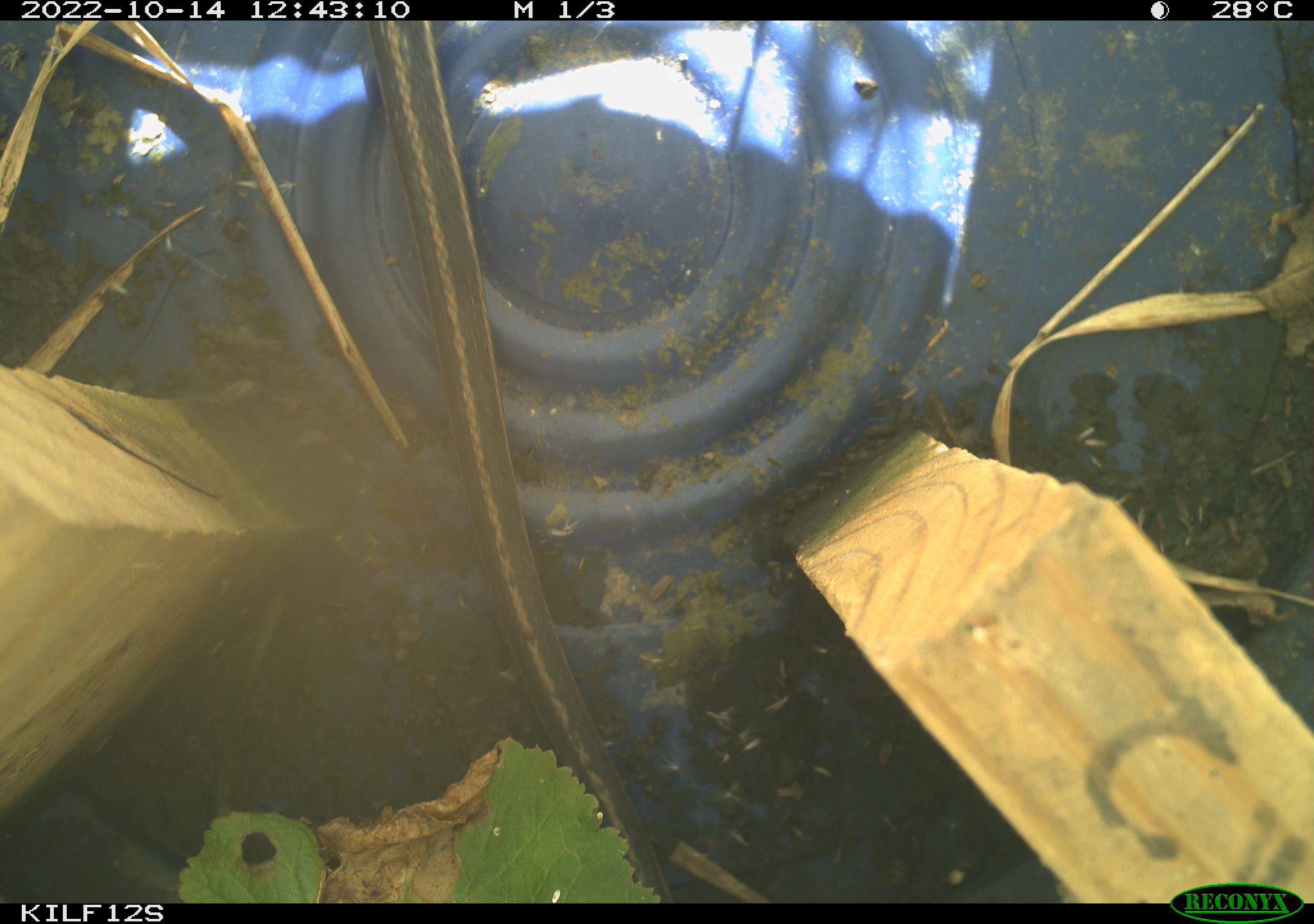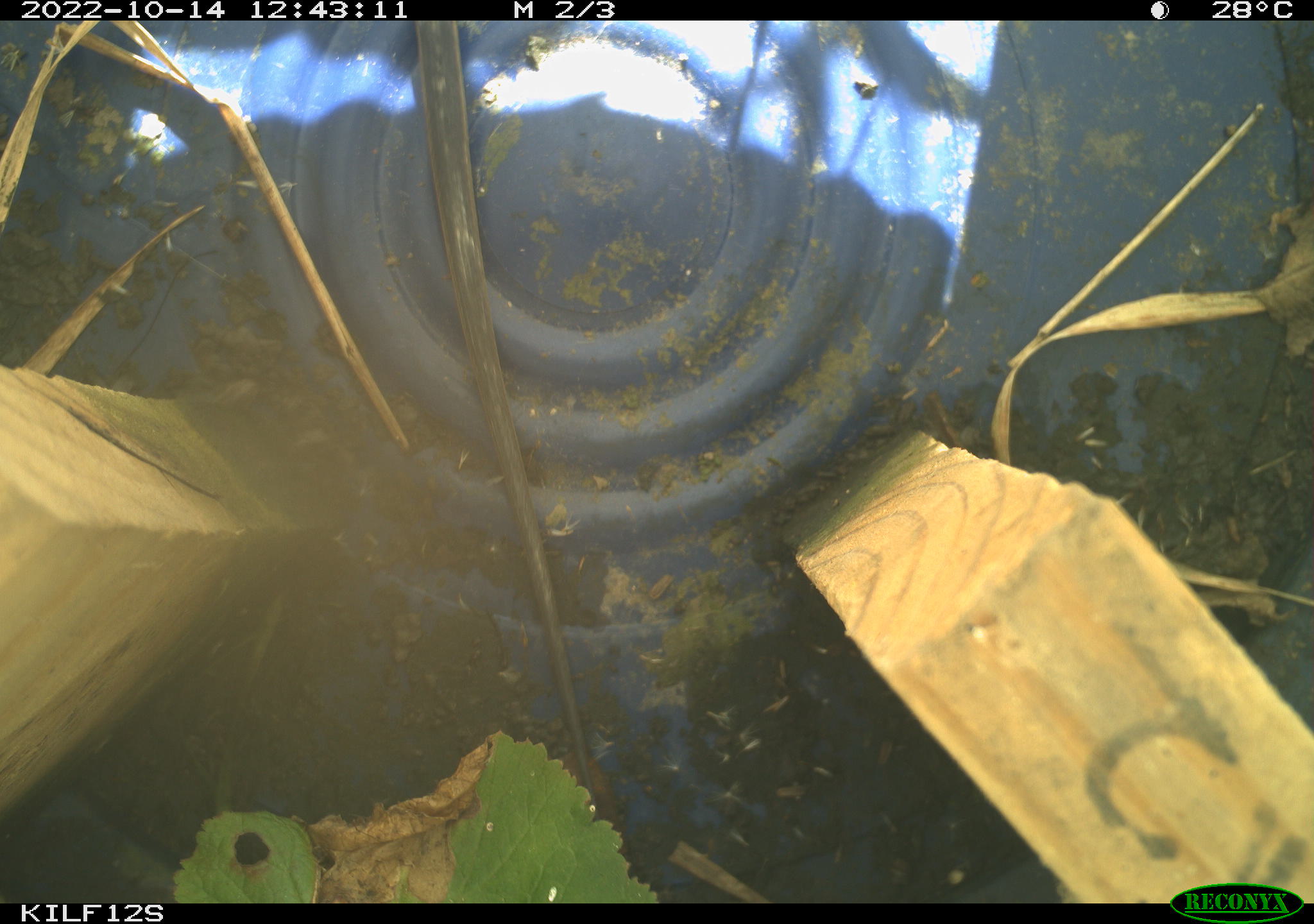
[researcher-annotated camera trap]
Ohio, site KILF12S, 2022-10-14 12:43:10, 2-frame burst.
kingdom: Animalia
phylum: Chordata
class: Reptilia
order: Squamata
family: Colubridae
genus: Thamnophis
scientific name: Thamnophis sirtalis sirtalis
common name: eastern gartersnake